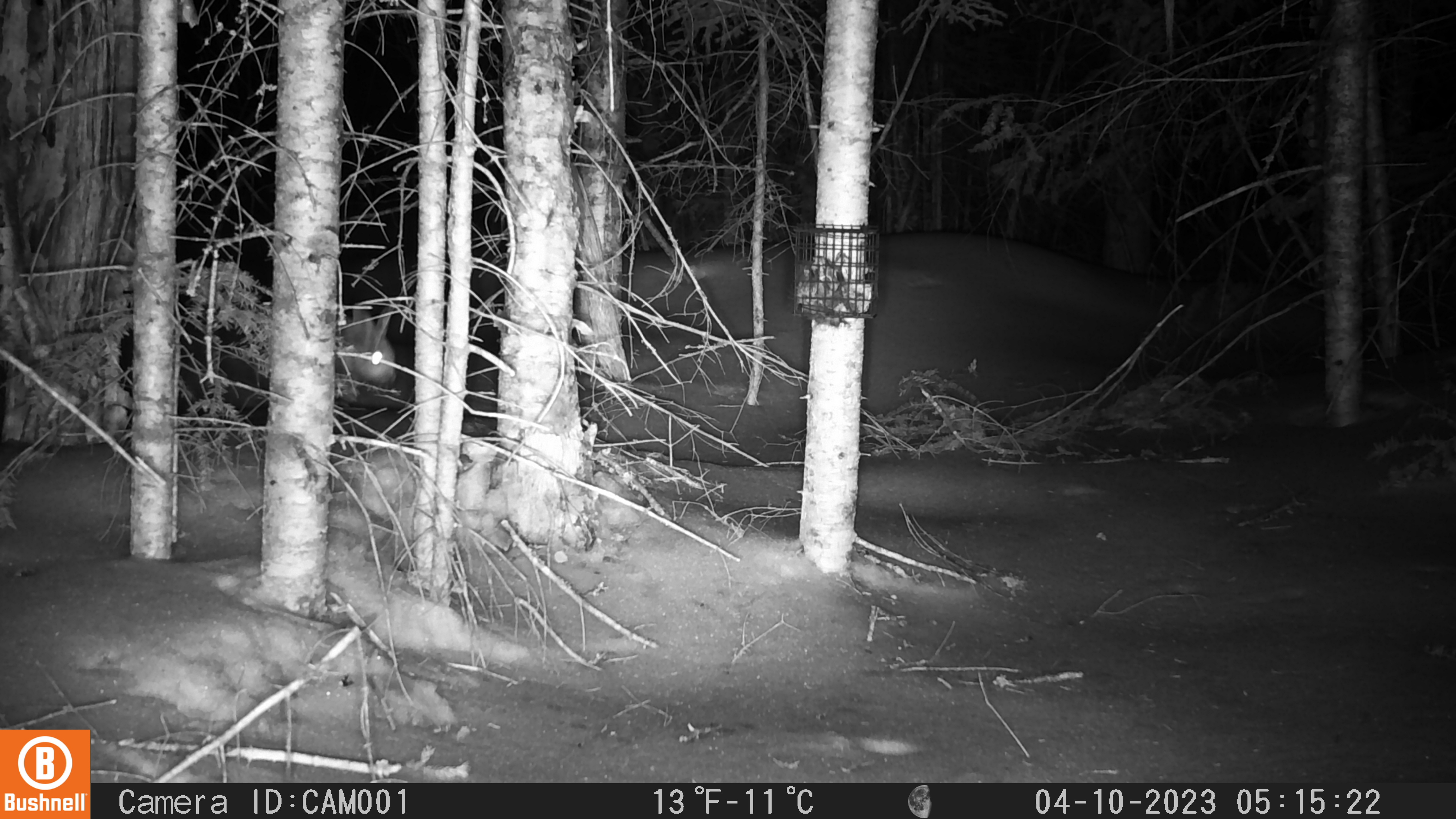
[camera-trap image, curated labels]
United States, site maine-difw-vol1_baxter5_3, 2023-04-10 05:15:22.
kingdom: Animalia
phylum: Chordata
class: Mammalia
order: Lagomorpha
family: Leporidae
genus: Lepus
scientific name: Lepus americanus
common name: snowshoe hare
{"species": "snowshoe hare (Lepus americanus)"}